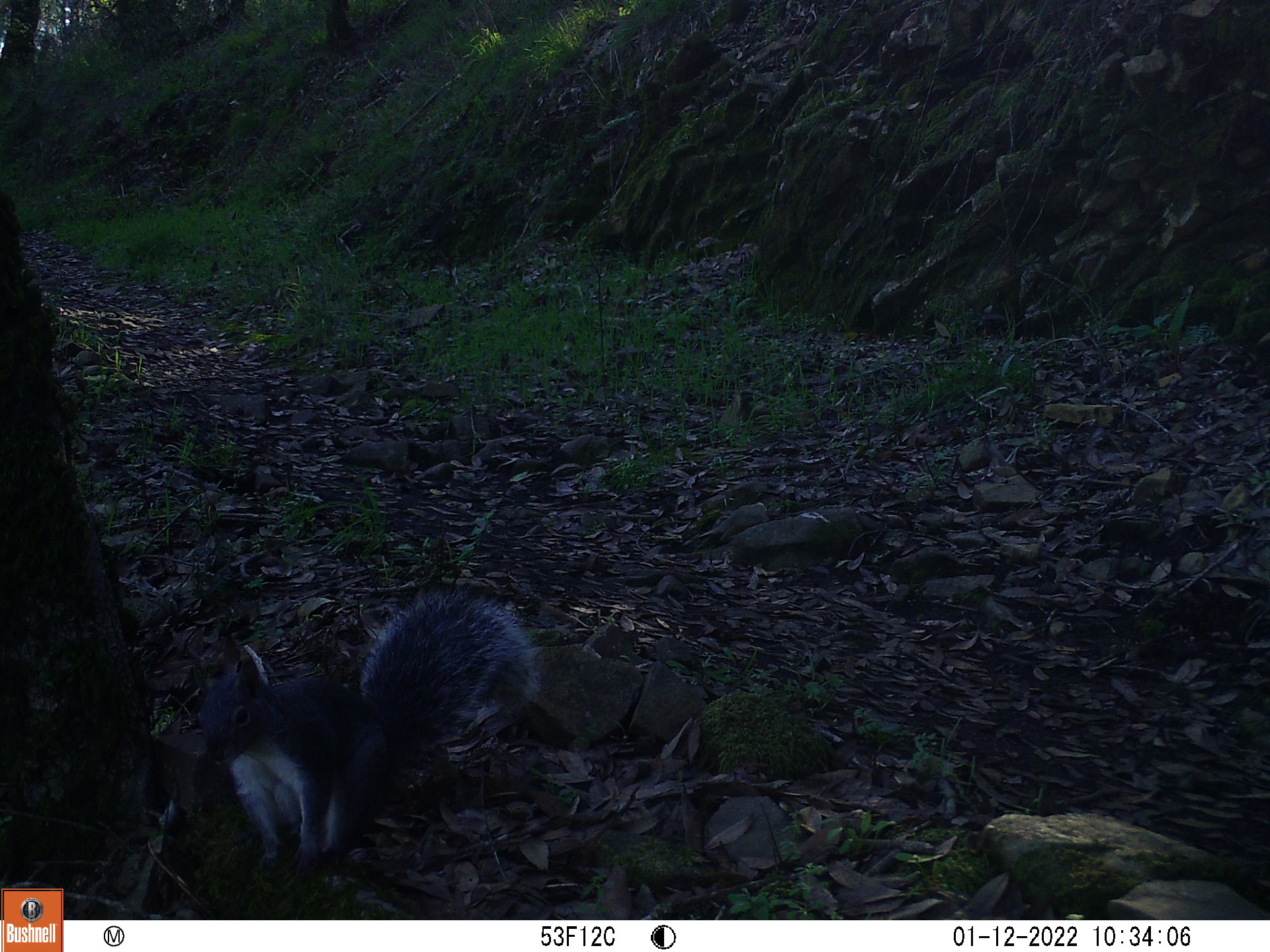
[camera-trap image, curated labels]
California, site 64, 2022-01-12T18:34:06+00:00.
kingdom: Animalia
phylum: Chordata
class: Mammalia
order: Rodentia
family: Sciuridae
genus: Sciurus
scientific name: Sciurus griseus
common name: western gray squirrel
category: western grey squirrel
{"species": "western grey squirrel (western gray squirrel) (Sciurus griseus)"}